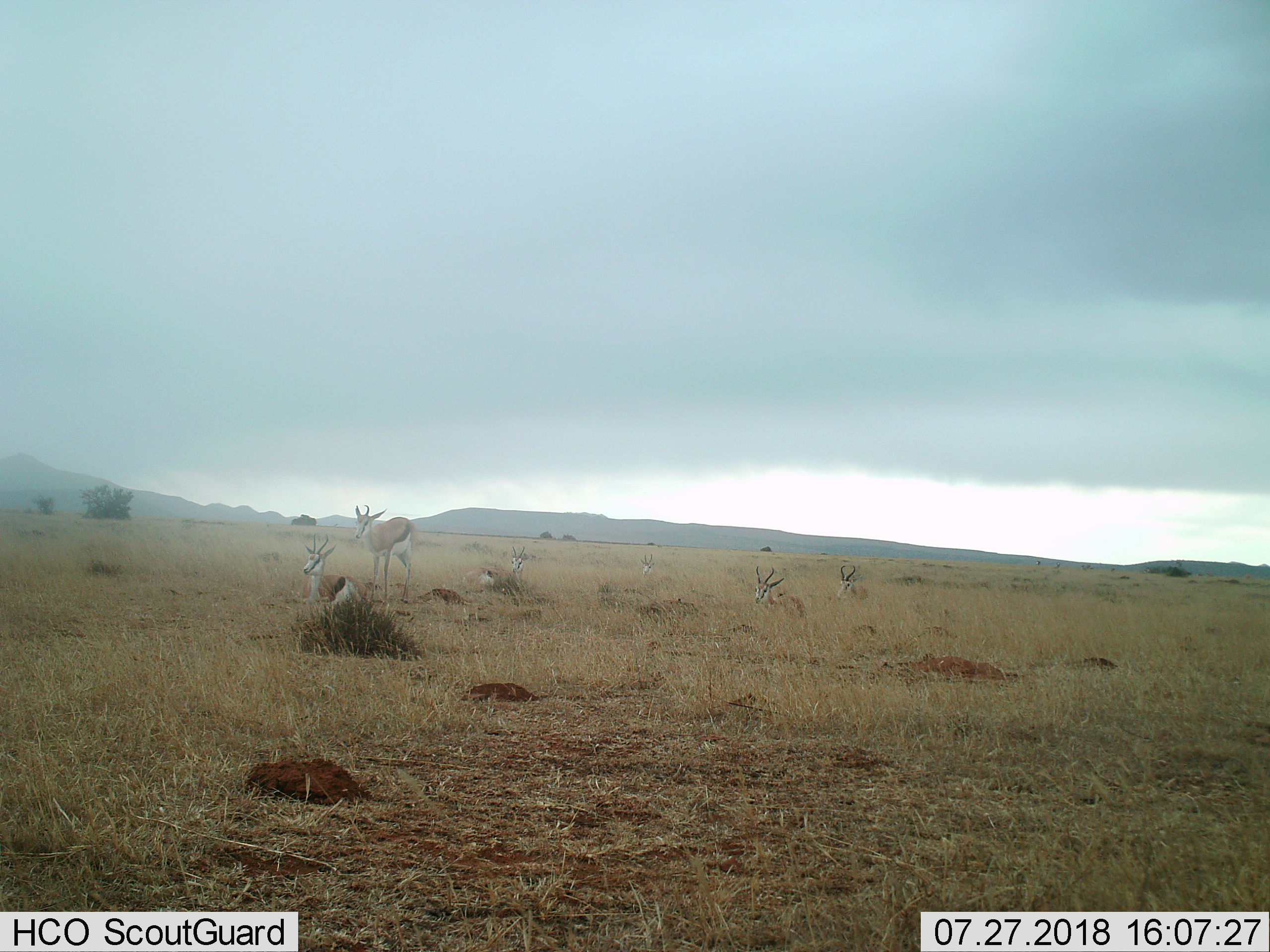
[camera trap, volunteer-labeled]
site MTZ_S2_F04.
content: unidentified animal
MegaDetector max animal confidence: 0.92